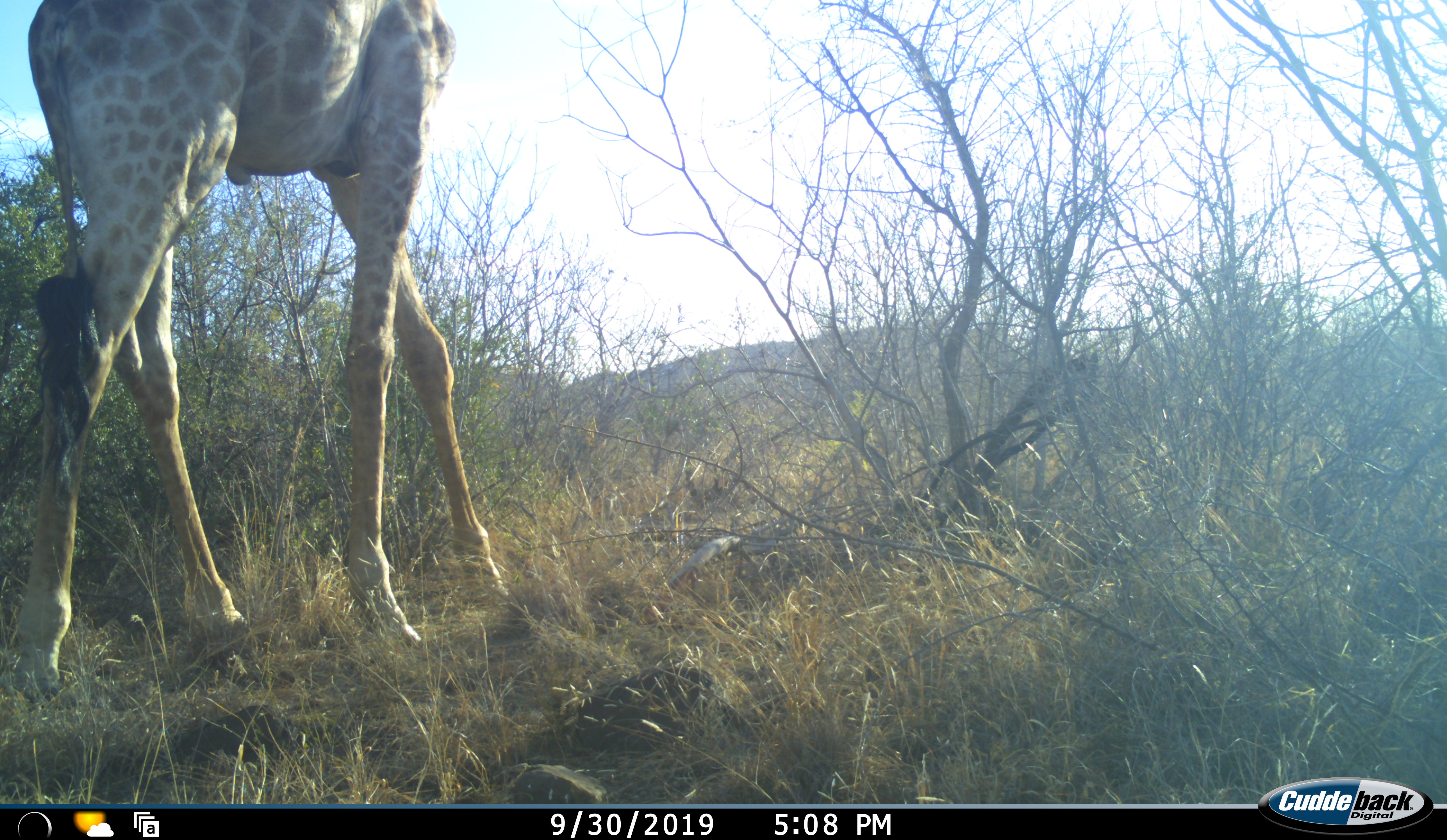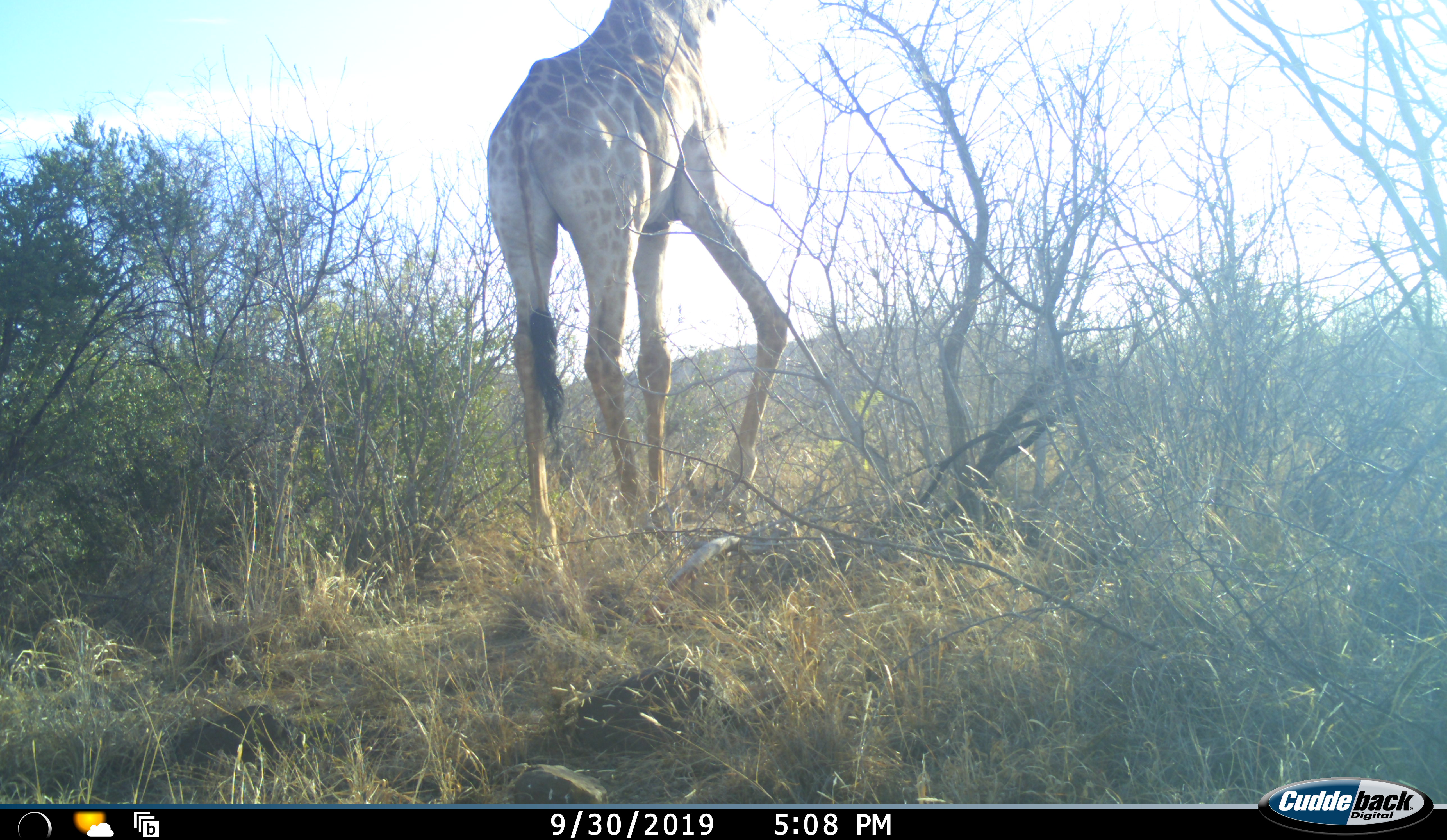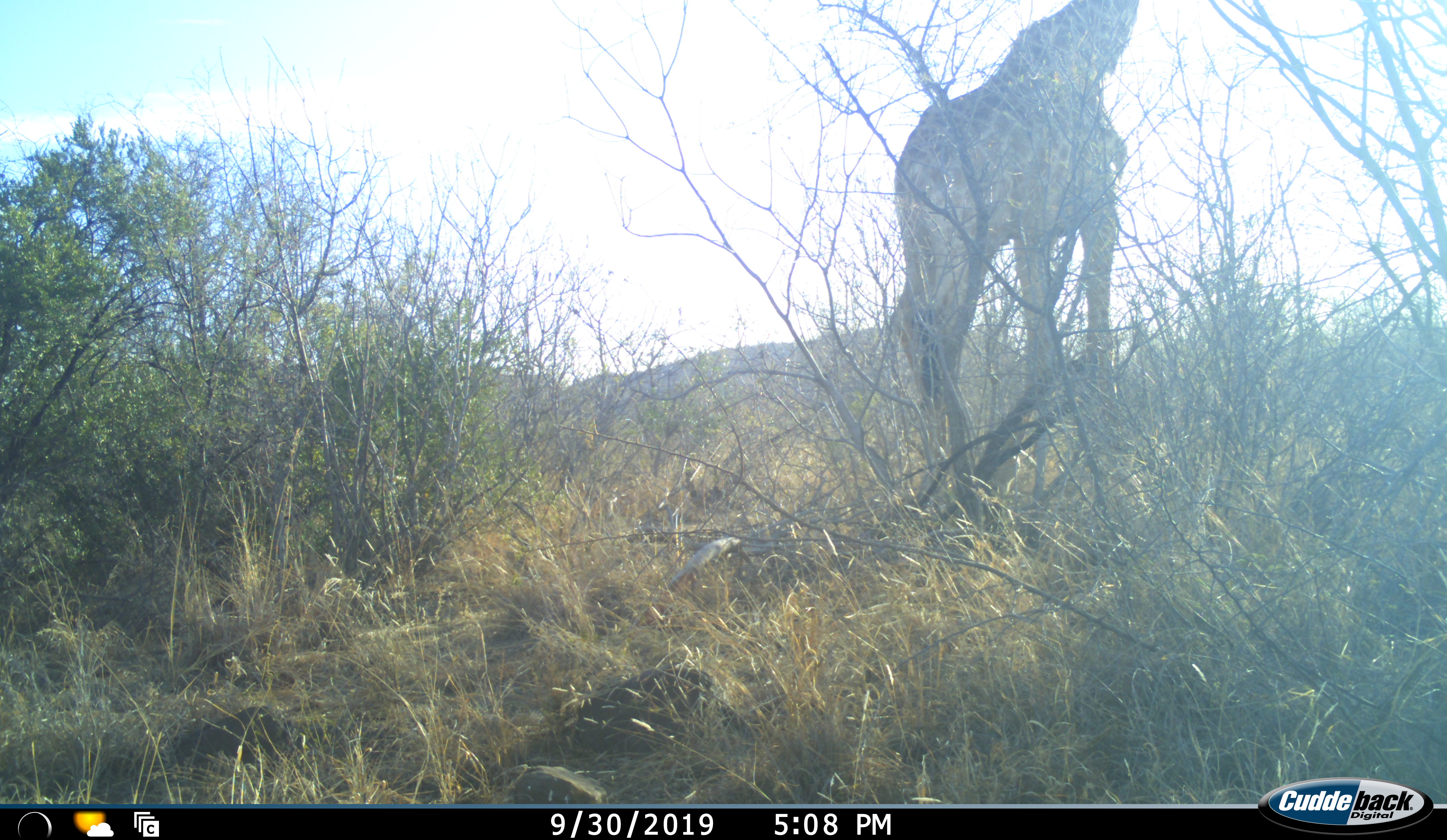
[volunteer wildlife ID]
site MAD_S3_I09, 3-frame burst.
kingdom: Animalia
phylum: Chordata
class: Mammalia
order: Artiodactyla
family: Giraffidae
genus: Giraffa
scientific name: Giraffa camelopardalis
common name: giraffe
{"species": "giraffe (Giraffa camelopardalis)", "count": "1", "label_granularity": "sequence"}